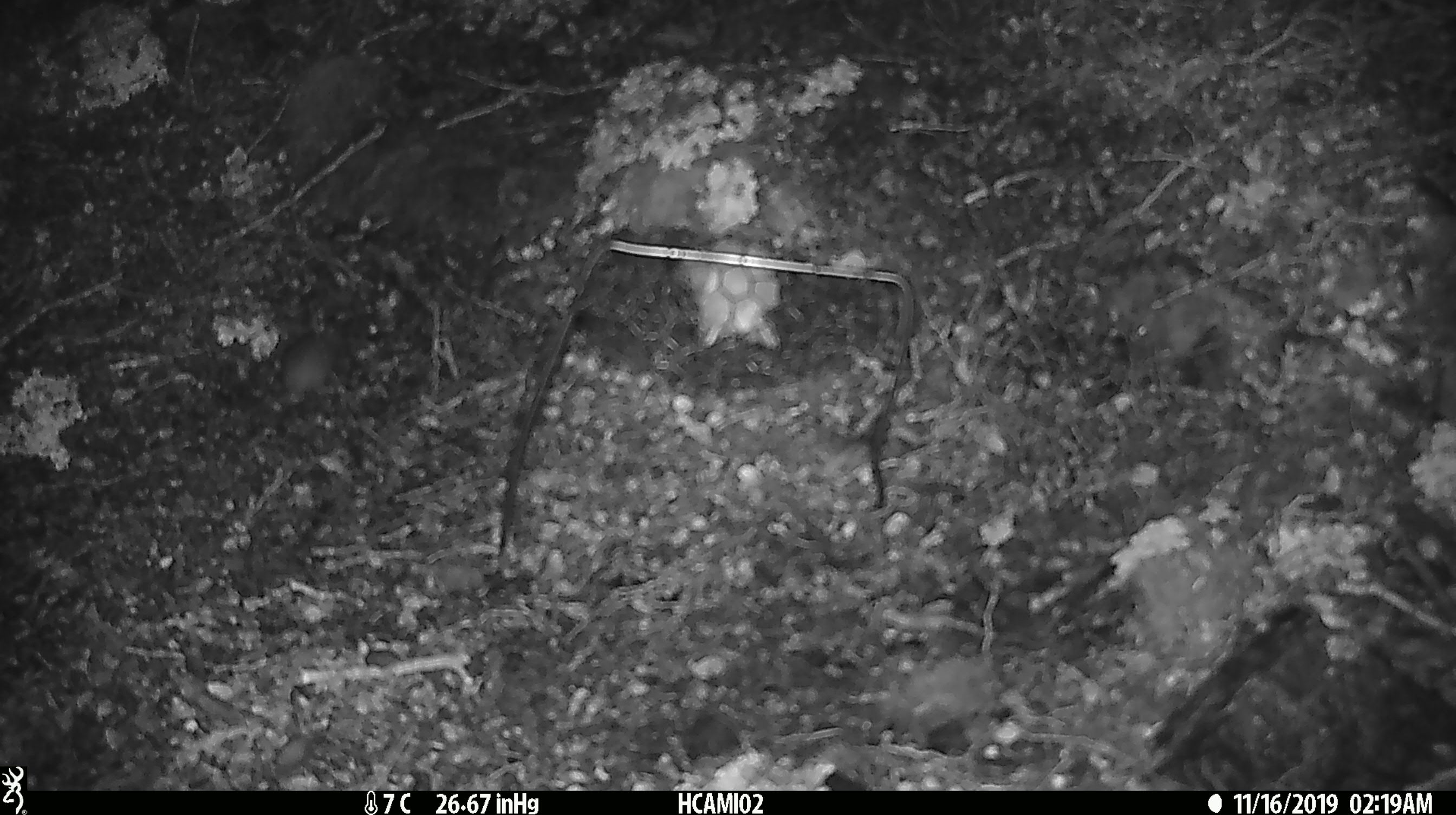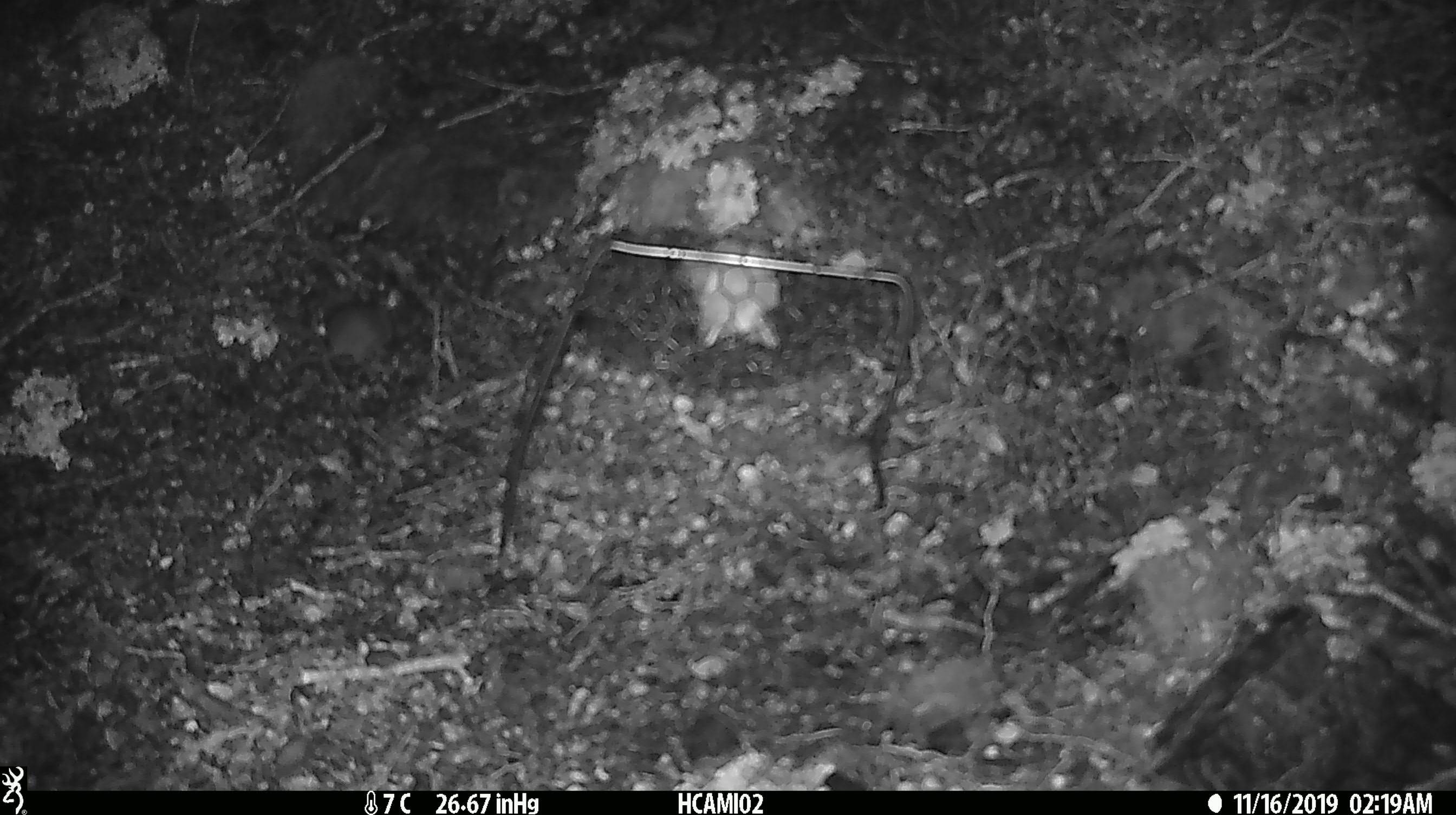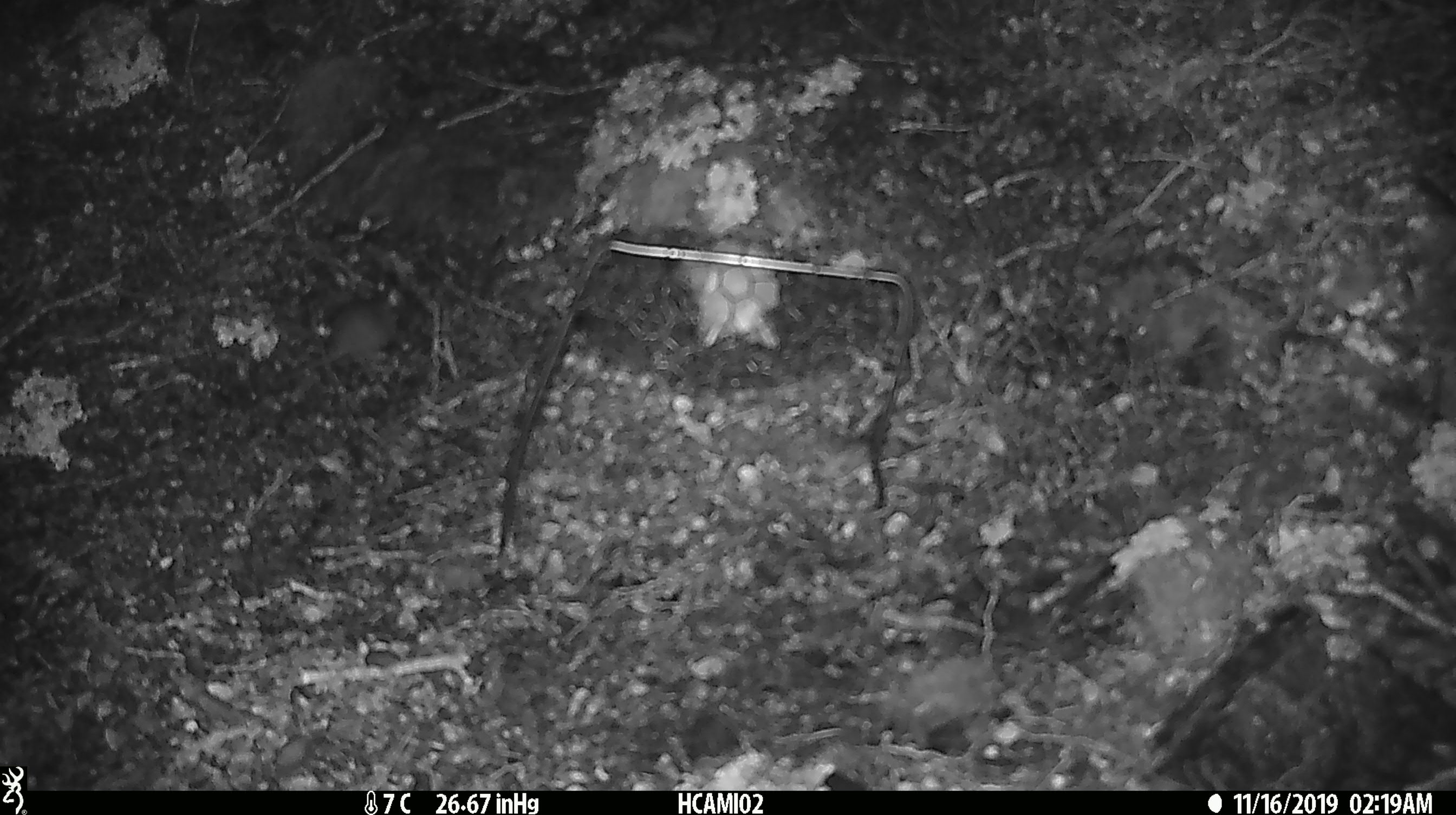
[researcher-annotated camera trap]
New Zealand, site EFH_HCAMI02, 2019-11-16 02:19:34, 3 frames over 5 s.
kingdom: Animalia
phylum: Chordata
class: Mammalia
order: Rodentia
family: Muridae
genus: Mus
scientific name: Mus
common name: mouse